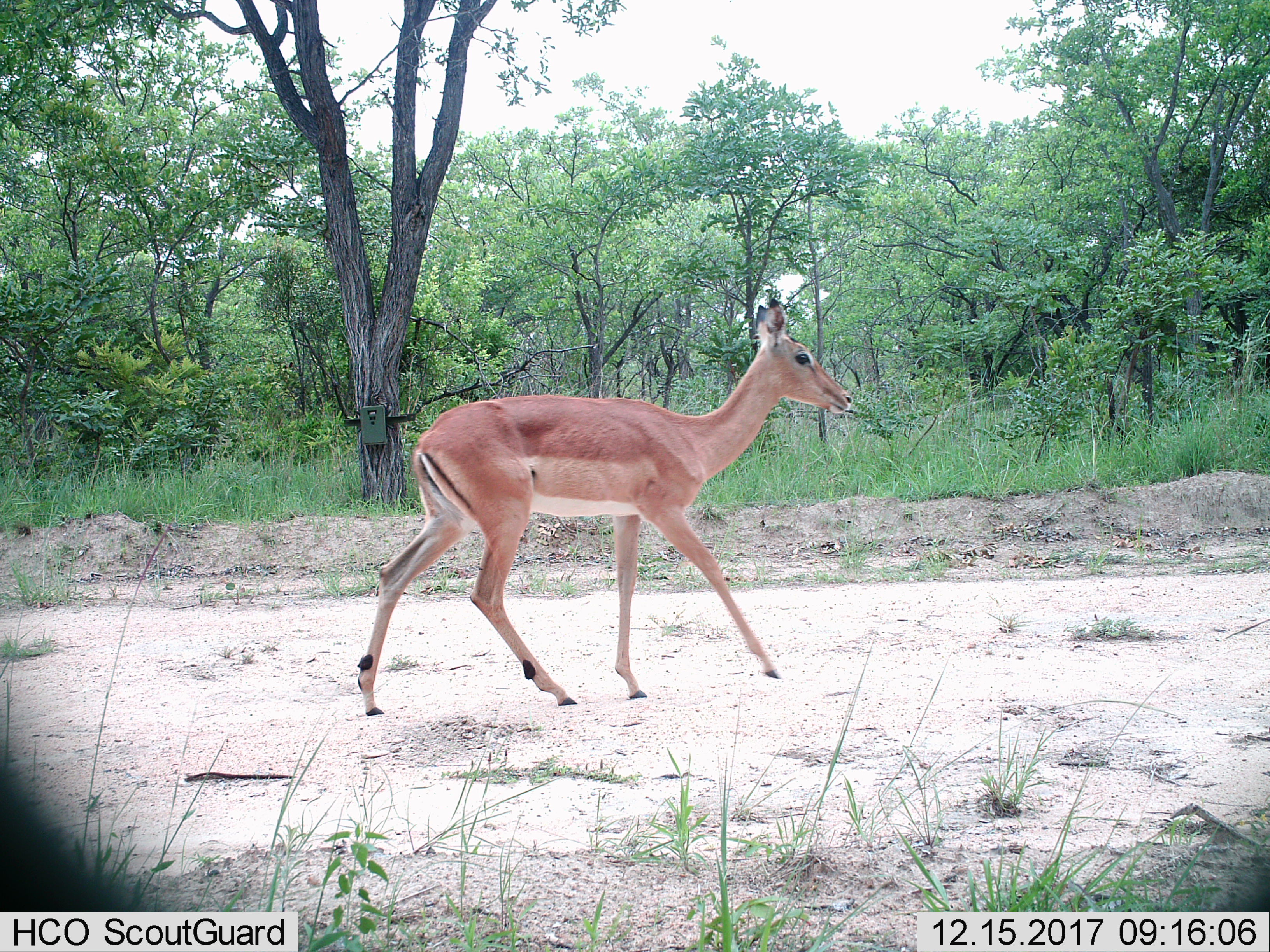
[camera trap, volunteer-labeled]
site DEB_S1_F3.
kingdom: Animalia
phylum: Chordata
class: Mammalia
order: Artiodactyla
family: Bovidae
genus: Aepyceros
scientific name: Aepyceros melampus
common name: impala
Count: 1.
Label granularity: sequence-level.